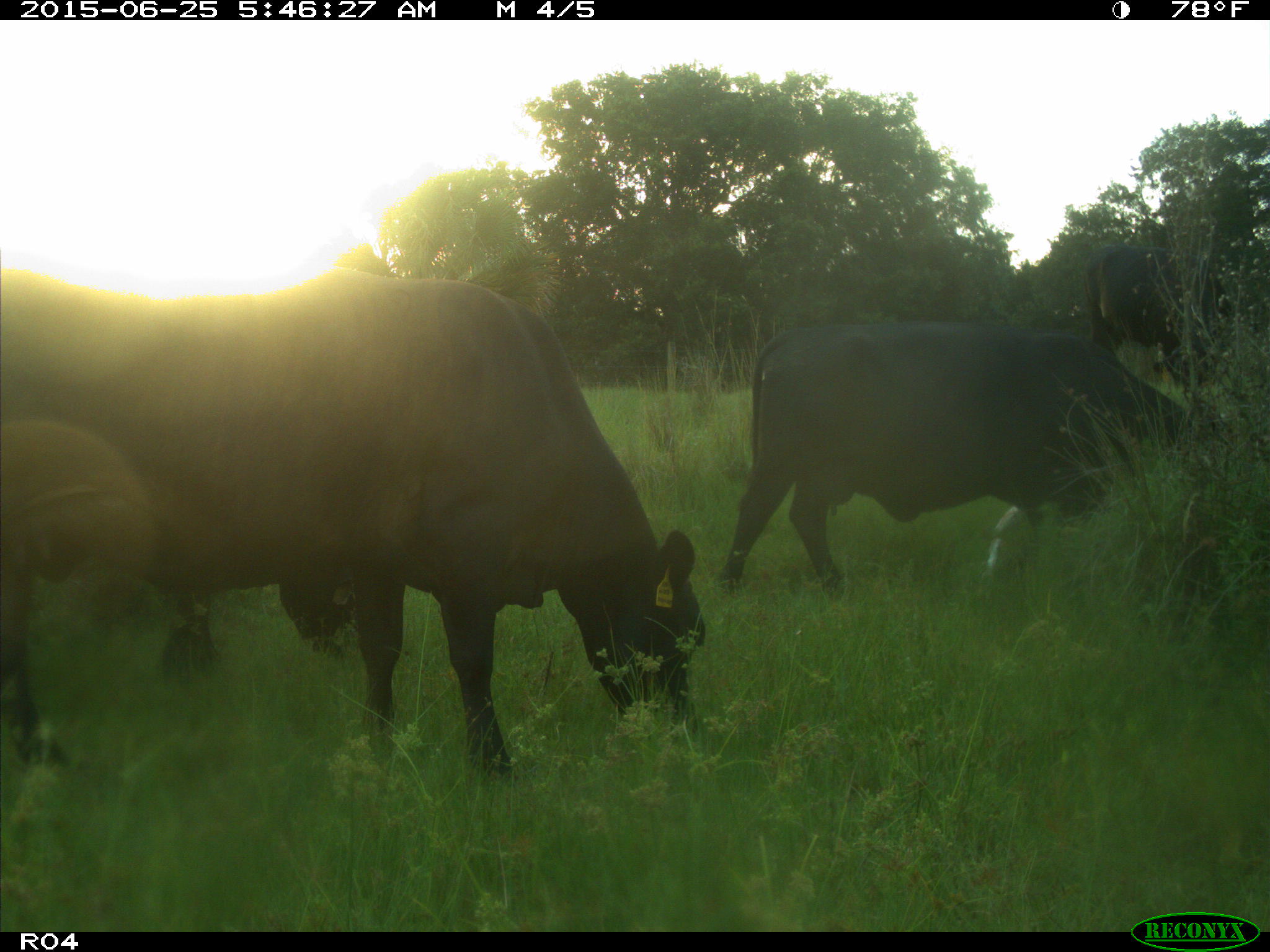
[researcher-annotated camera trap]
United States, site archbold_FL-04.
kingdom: Animalia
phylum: Chordata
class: Mammalia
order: Artiodactyla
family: Bovidae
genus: Bos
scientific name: Bos taurus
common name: domestic cow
Bos taurus (domestic cow).